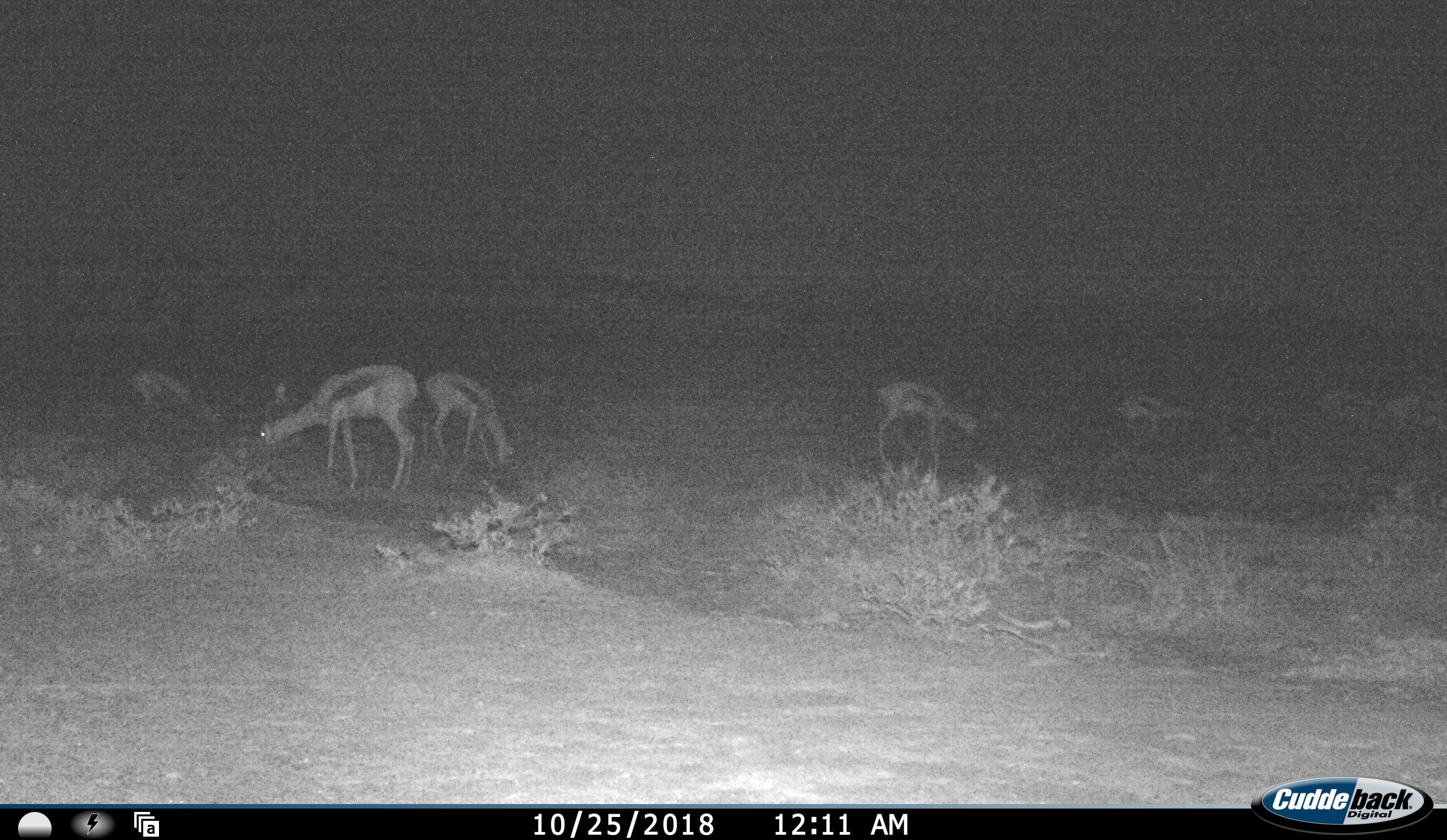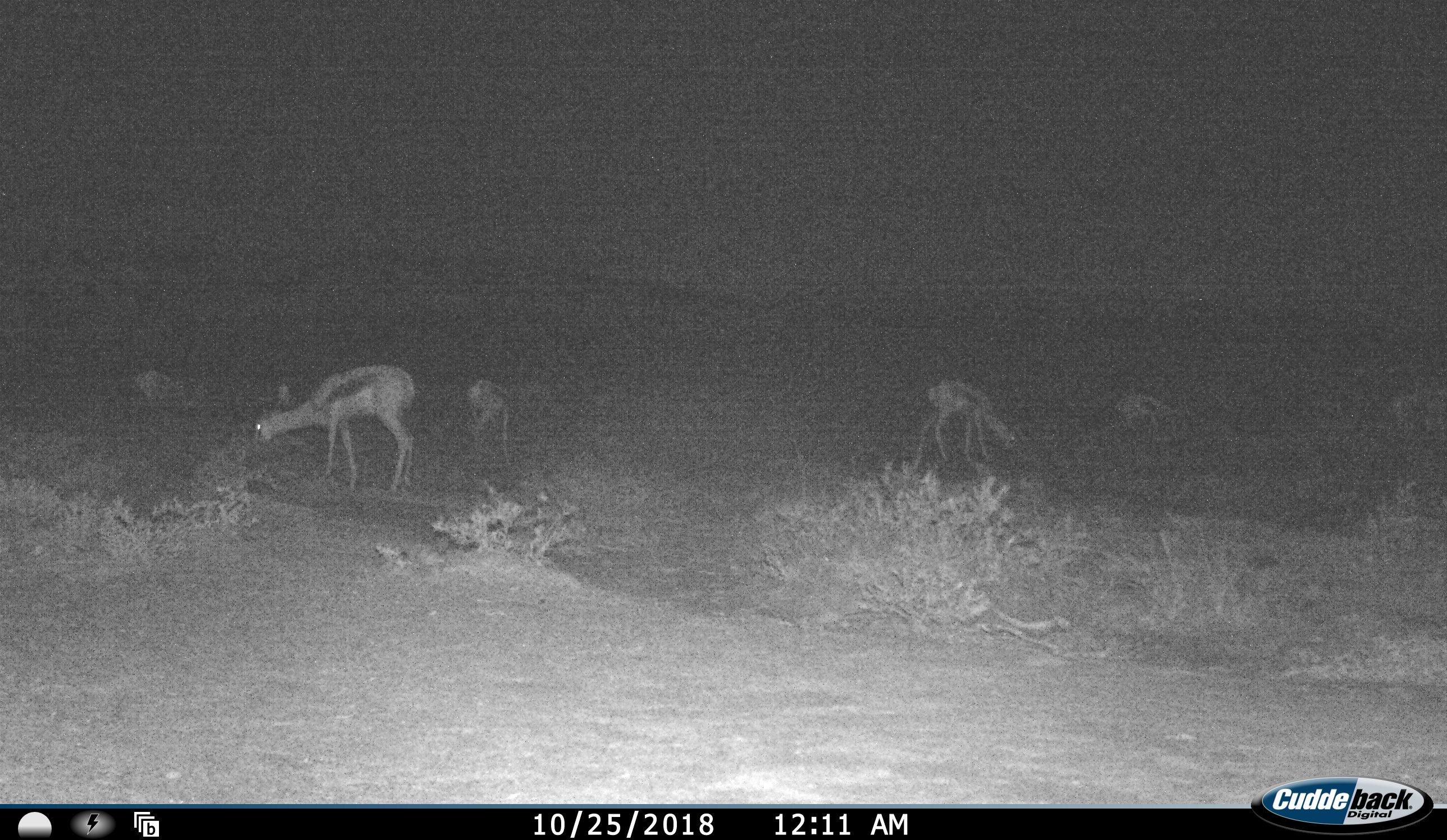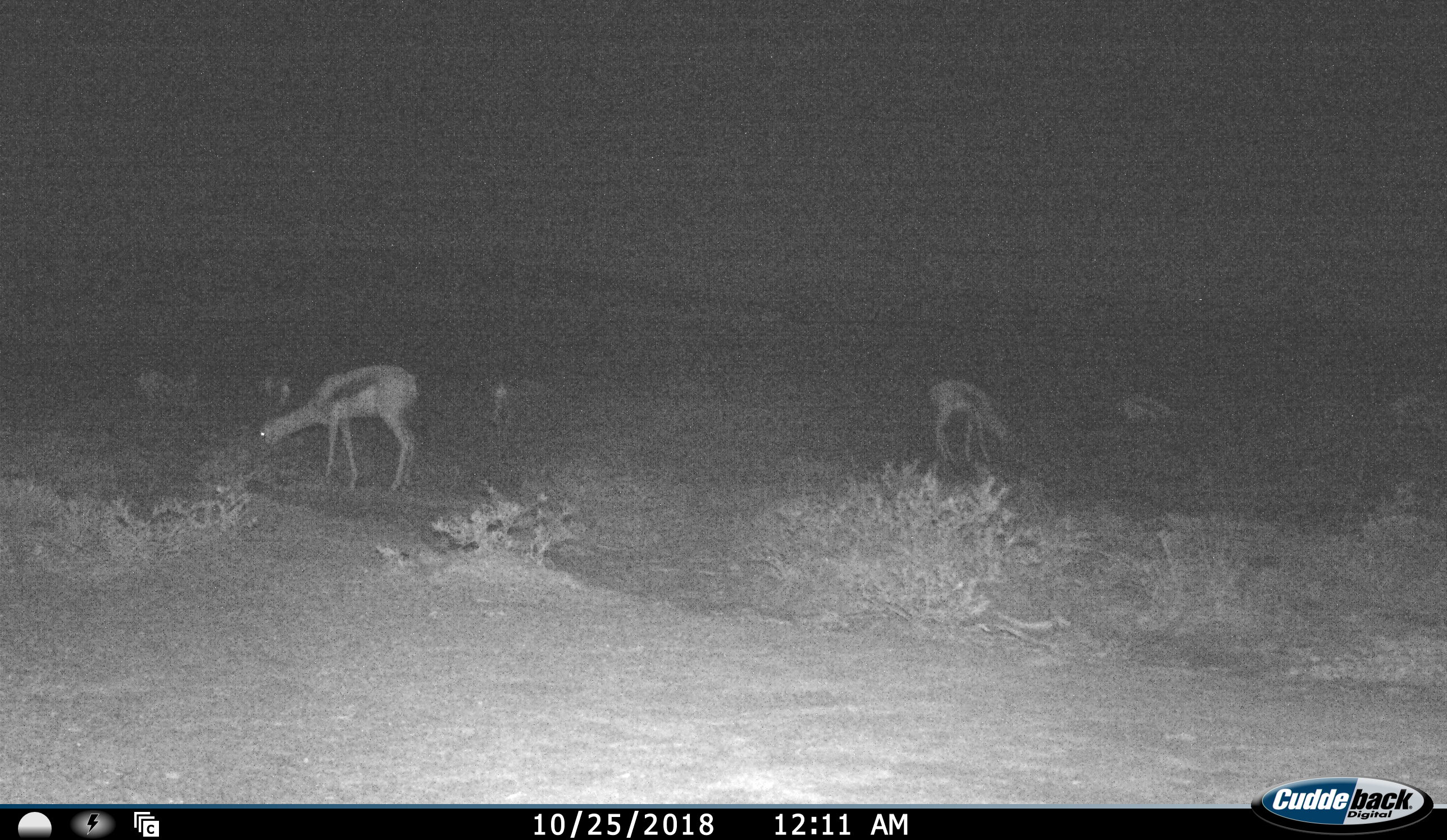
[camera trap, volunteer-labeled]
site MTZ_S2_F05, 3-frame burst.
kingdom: Animalia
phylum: Chordata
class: Mammalia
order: Artiodactyla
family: Bovidae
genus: Antidorcas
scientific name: Antidorcas marsupialis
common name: springbok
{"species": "springbok (Antidorcas marsupialis)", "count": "7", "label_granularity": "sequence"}